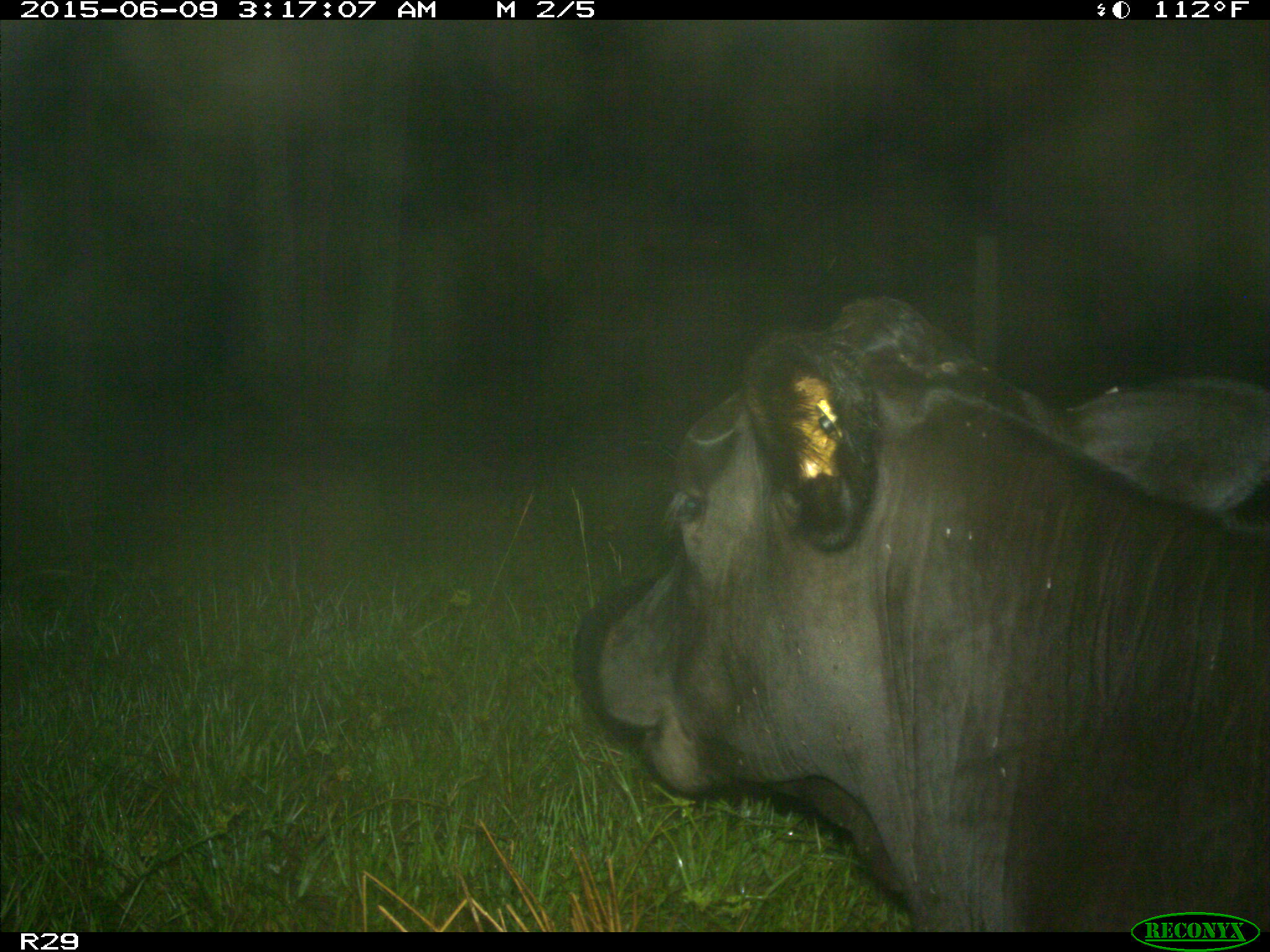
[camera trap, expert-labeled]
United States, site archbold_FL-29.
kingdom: Animalia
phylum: Chordata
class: Mammalia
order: Artiodactyla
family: Bovidae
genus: Bos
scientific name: Bos taurus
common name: domestic cow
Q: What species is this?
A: Bos taurus (domestic cow).